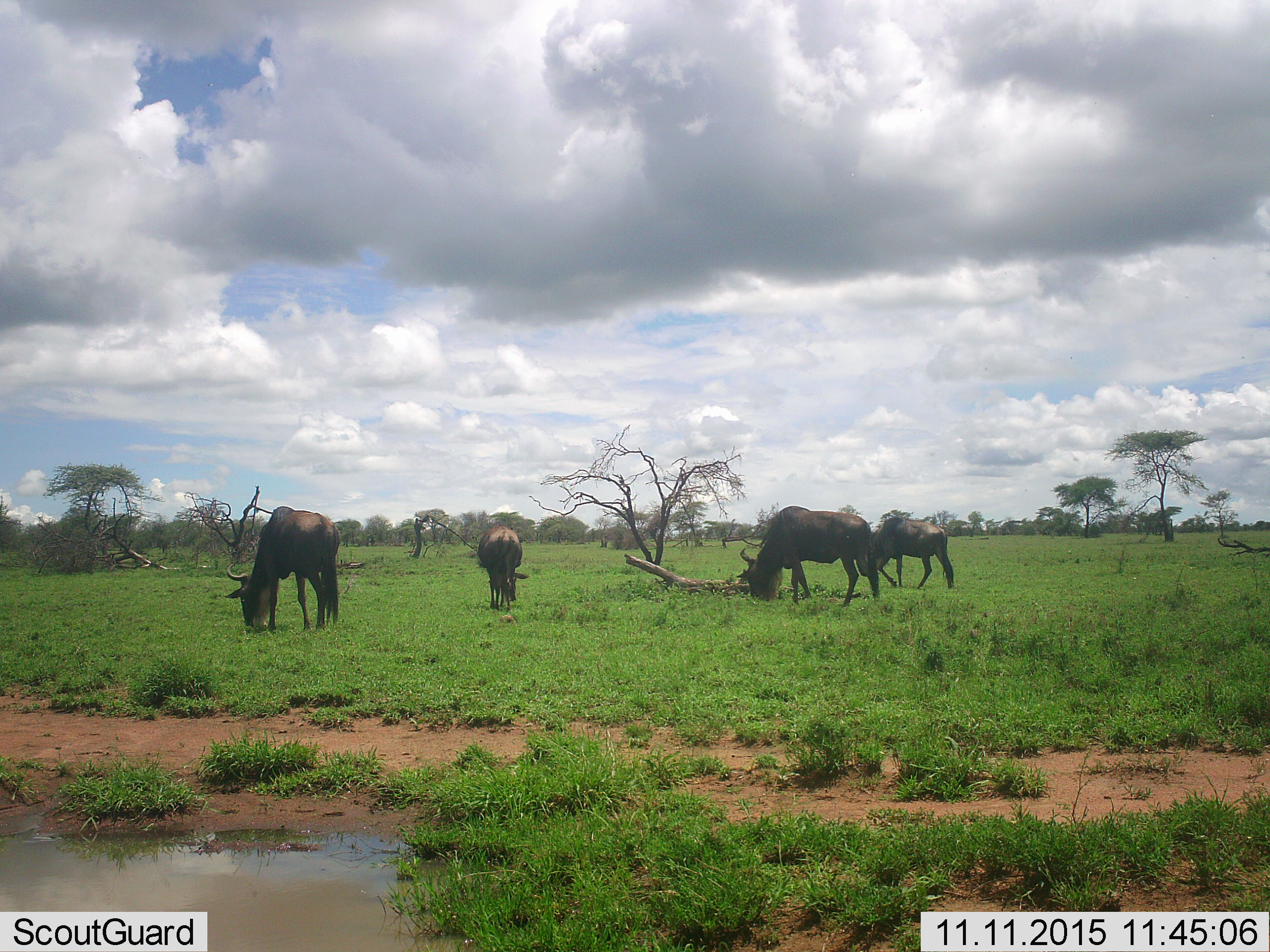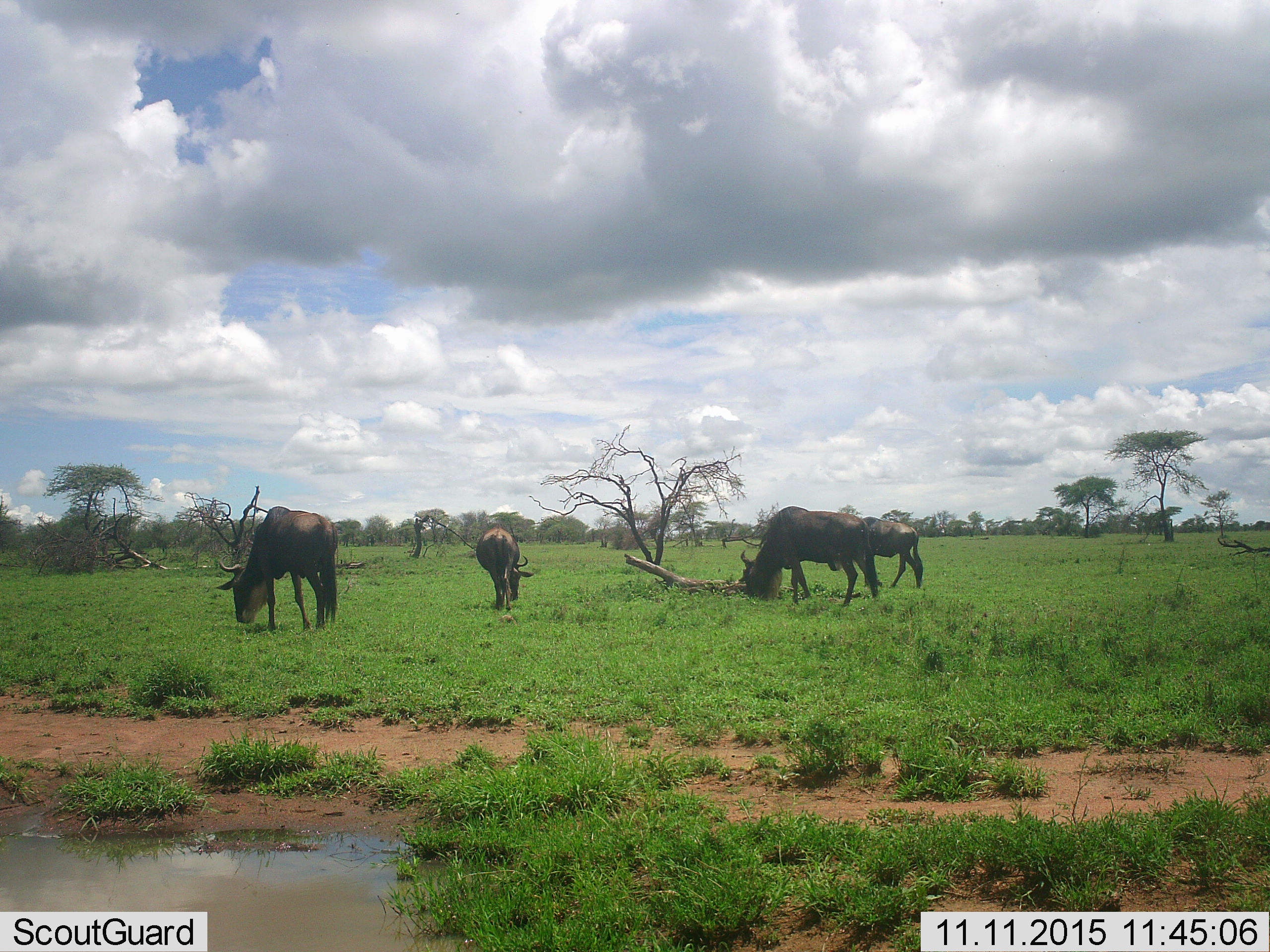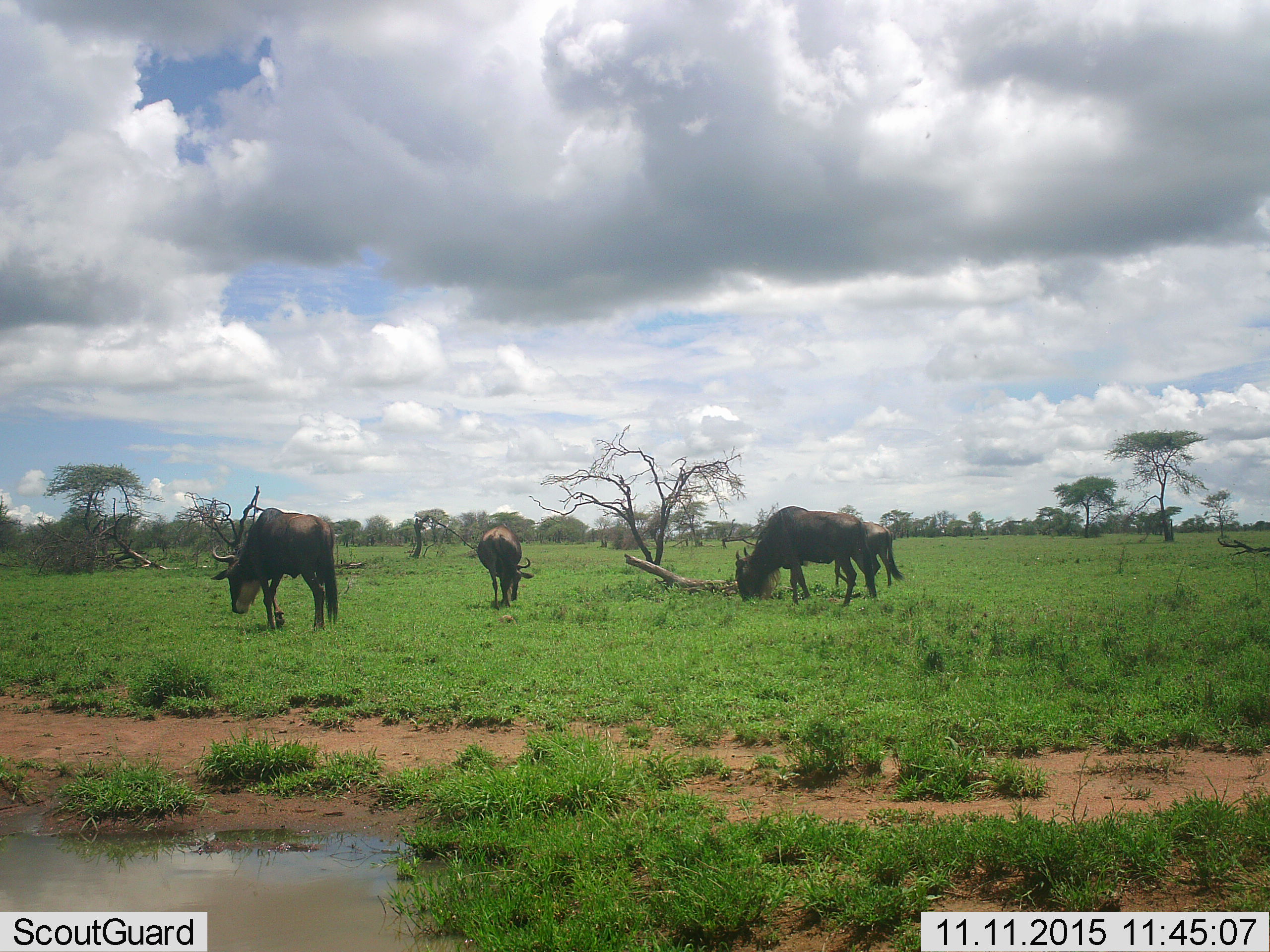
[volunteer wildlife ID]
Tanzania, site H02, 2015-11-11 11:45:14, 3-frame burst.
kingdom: Animalia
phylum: Chordata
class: Mammalia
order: Artiodactyla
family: Bovidae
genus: Connochaetes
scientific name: Connochaetes taurinus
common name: blue wildebeest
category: wildebeest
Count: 4.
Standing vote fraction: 20%.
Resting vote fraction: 0%.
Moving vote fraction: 40%.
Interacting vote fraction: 0%.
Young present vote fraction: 0%.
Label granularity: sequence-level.